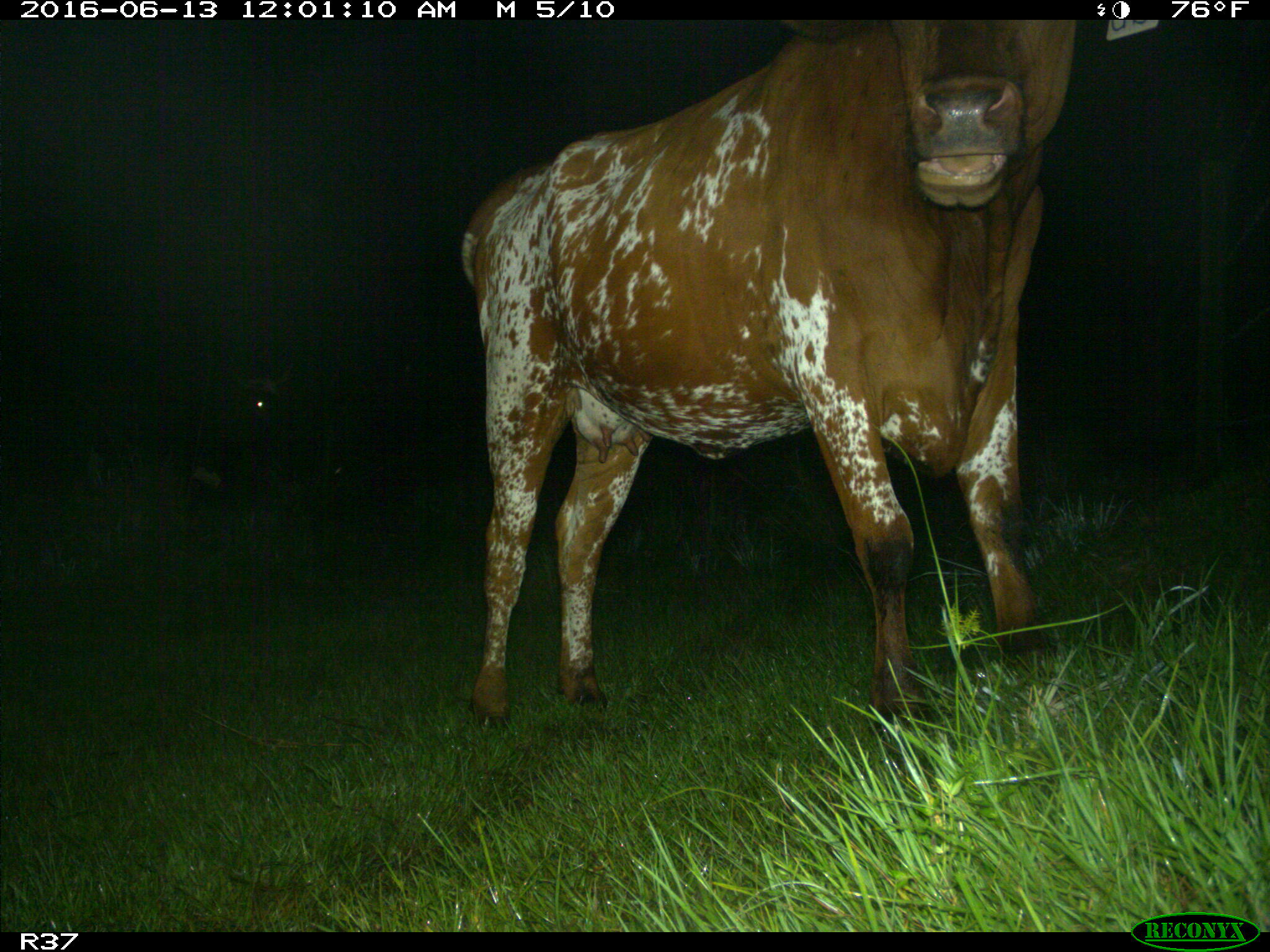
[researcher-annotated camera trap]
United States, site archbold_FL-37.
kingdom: Animalia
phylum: Chordata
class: Mammalia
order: Artiodactyla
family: Bovidae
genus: Bos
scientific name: Bos taurus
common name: domestic cow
Bos taurus (domestic cow).